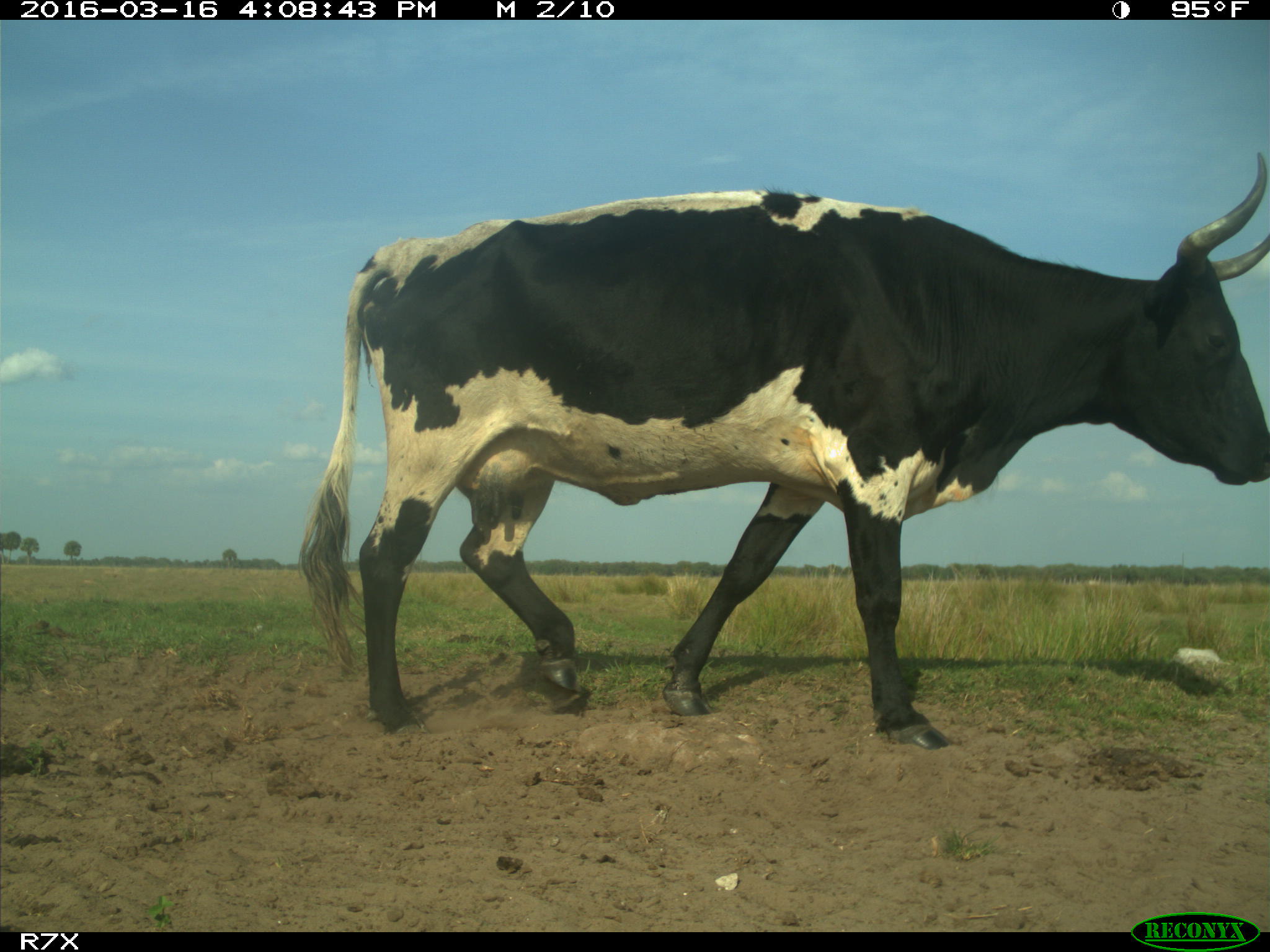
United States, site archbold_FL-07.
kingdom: Animalia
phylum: Chordata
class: Mammalia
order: Artiodactyla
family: Bovidae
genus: Bos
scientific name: Bos taurus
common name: domestic cow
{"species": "Bos taurus (domestic cow)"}